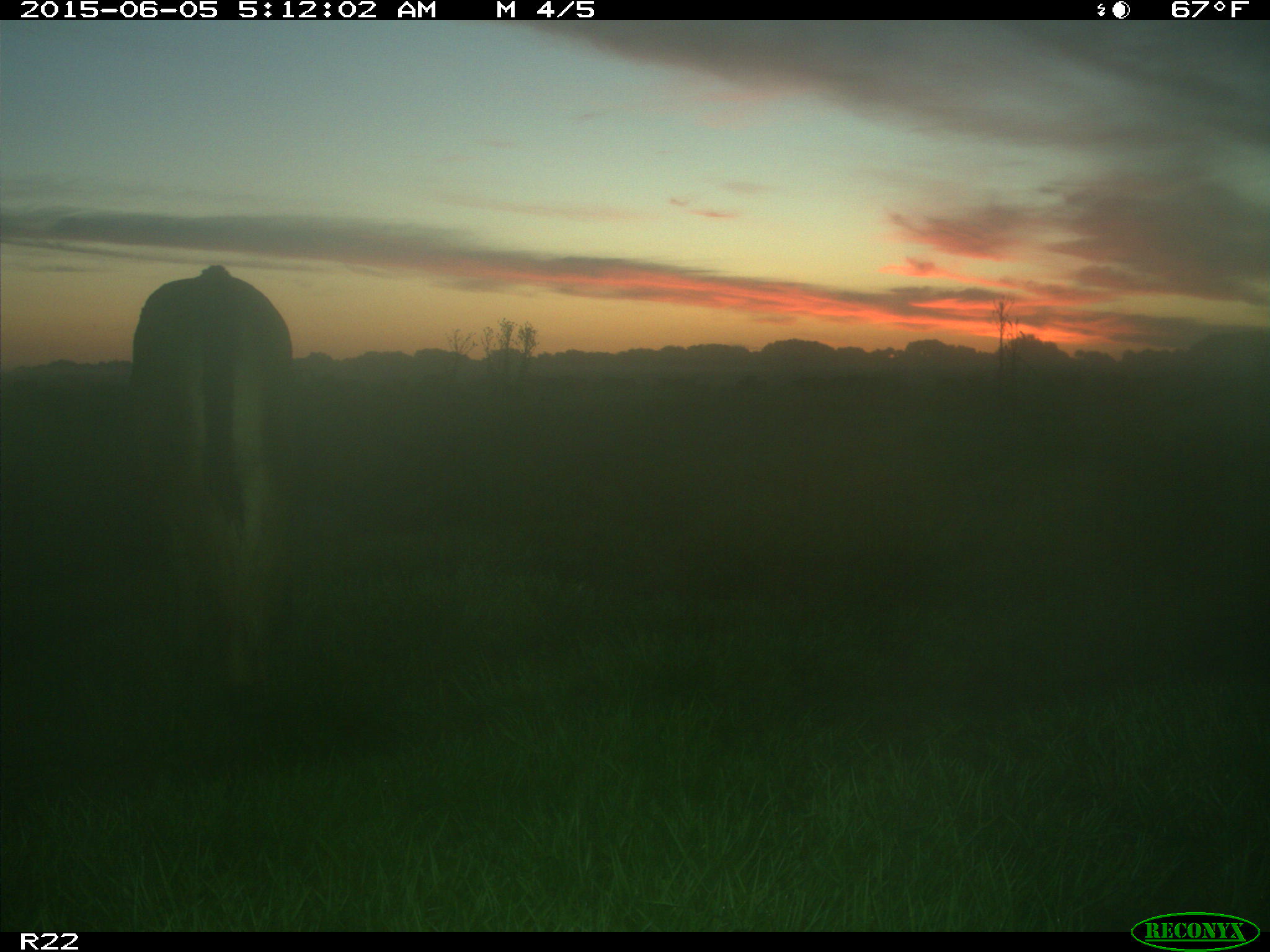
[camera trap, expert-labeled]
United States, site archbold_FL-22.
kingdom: Animalia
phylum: Chordata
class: Mammalia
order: Artiodactyla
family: Bovidae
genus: Bos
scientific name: Bos taurus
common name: domestic cow